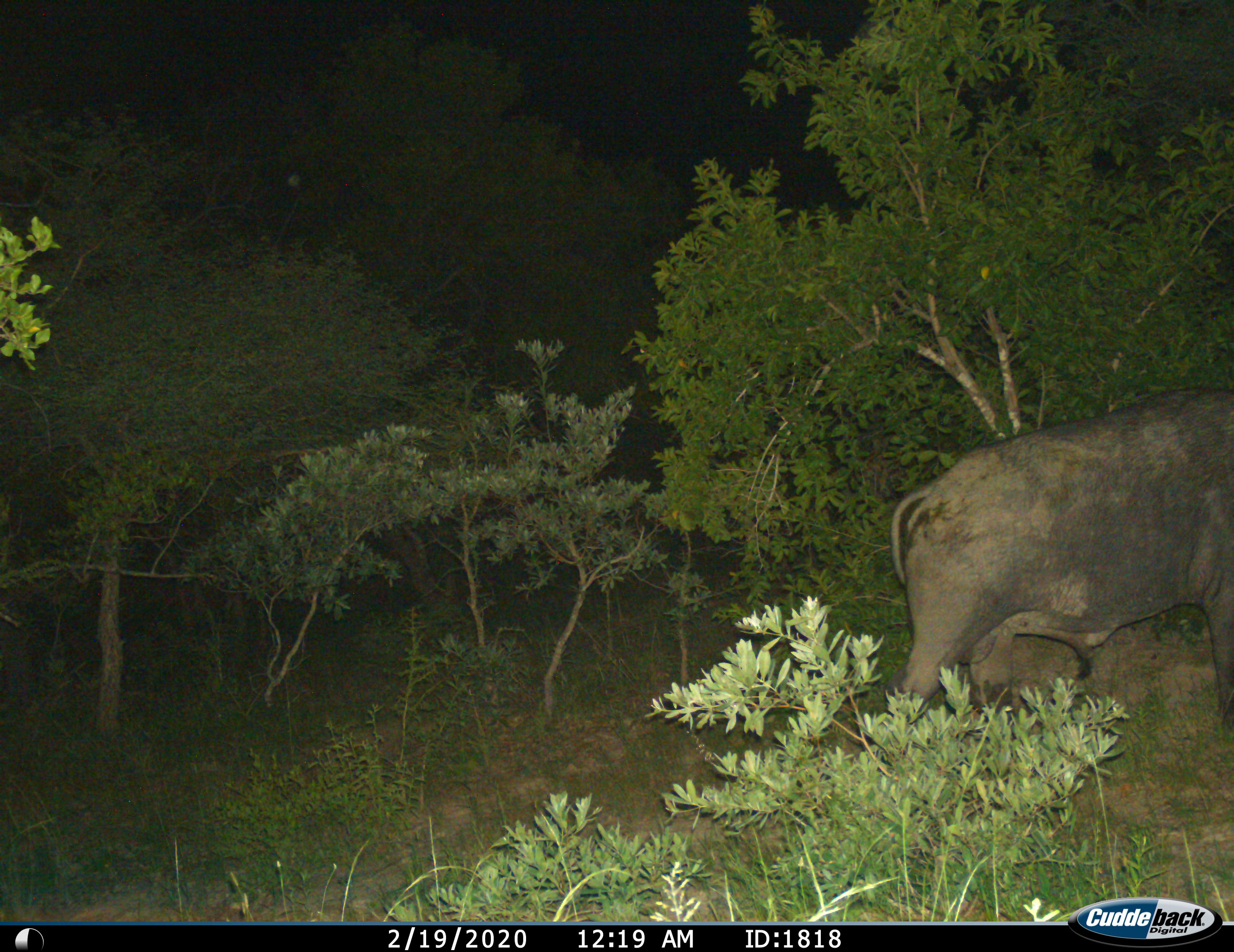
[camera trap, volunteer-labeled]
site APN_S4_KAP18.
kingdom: Animalia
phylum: Chordata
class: Mammalia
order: Artiodactyla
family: Bovidae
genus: Syncerus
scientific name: Syncerus caffer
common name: african buffalo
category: buffalo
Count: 1.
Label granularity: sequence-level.